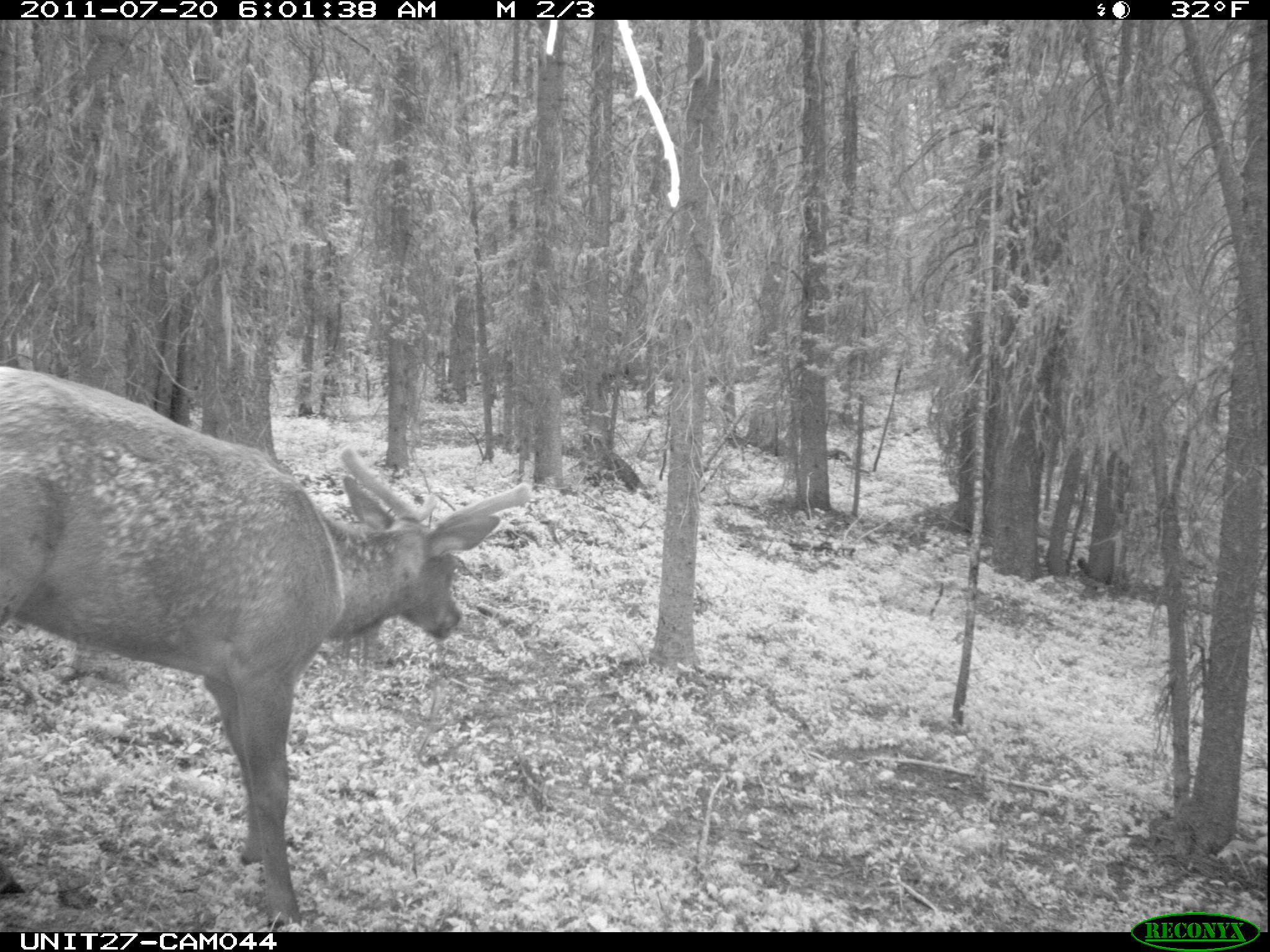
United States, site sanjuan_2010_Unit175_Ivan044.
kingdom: Animalia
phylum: Chordata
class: Mammalia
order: Artiodactyla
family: Cervidae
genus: Cervus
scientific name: Cervus elaphus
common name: red deer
Cervus elaphus (red deer).